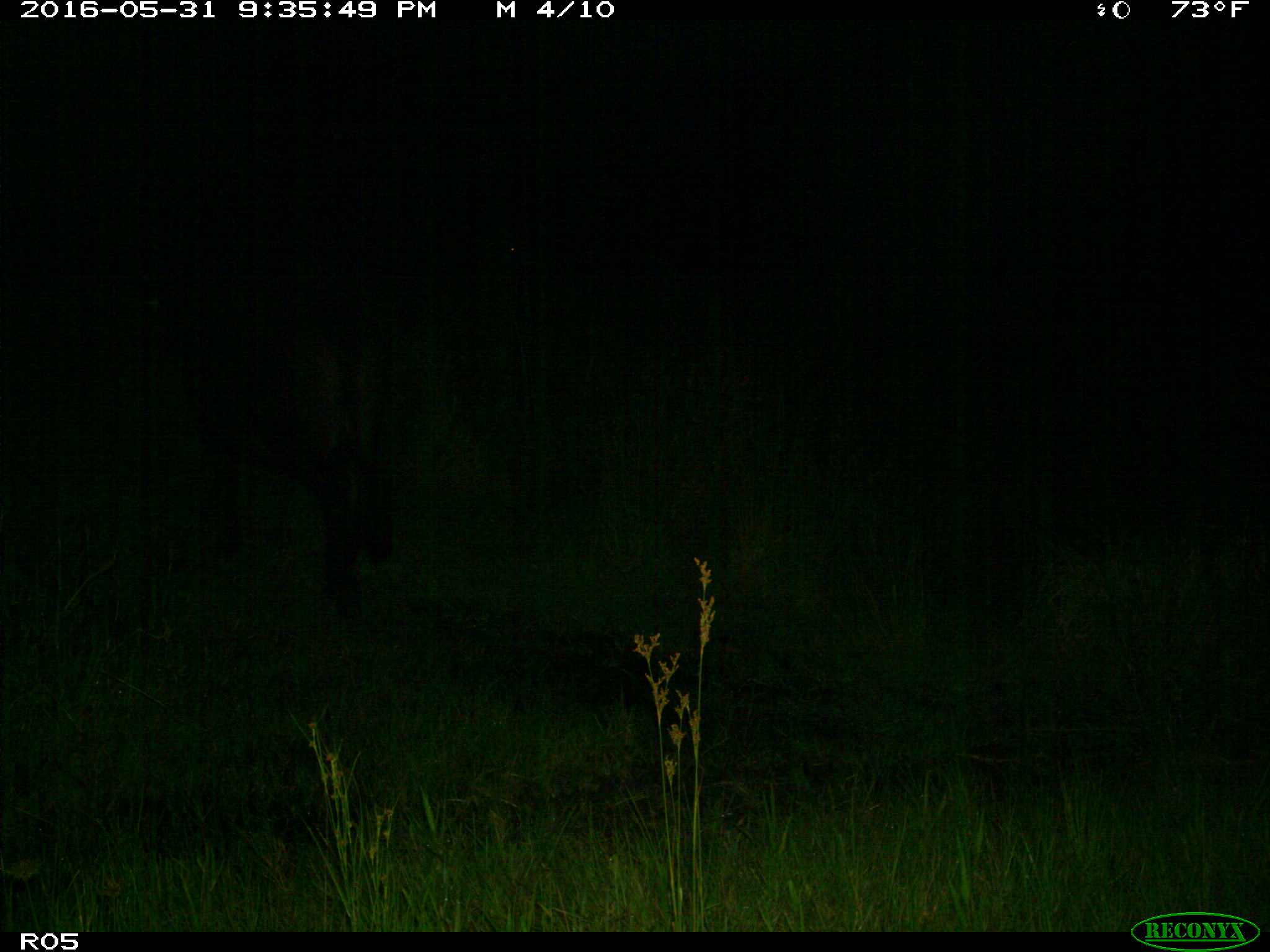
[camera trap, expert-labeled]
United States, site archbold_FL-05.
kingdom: Animalia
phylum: Chordata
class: Mammalia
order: Artiodactyla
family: Bovidae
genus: Bos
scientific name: Bos taurus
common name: domestic cow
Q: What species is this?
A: Bos taurus (domestic cow).